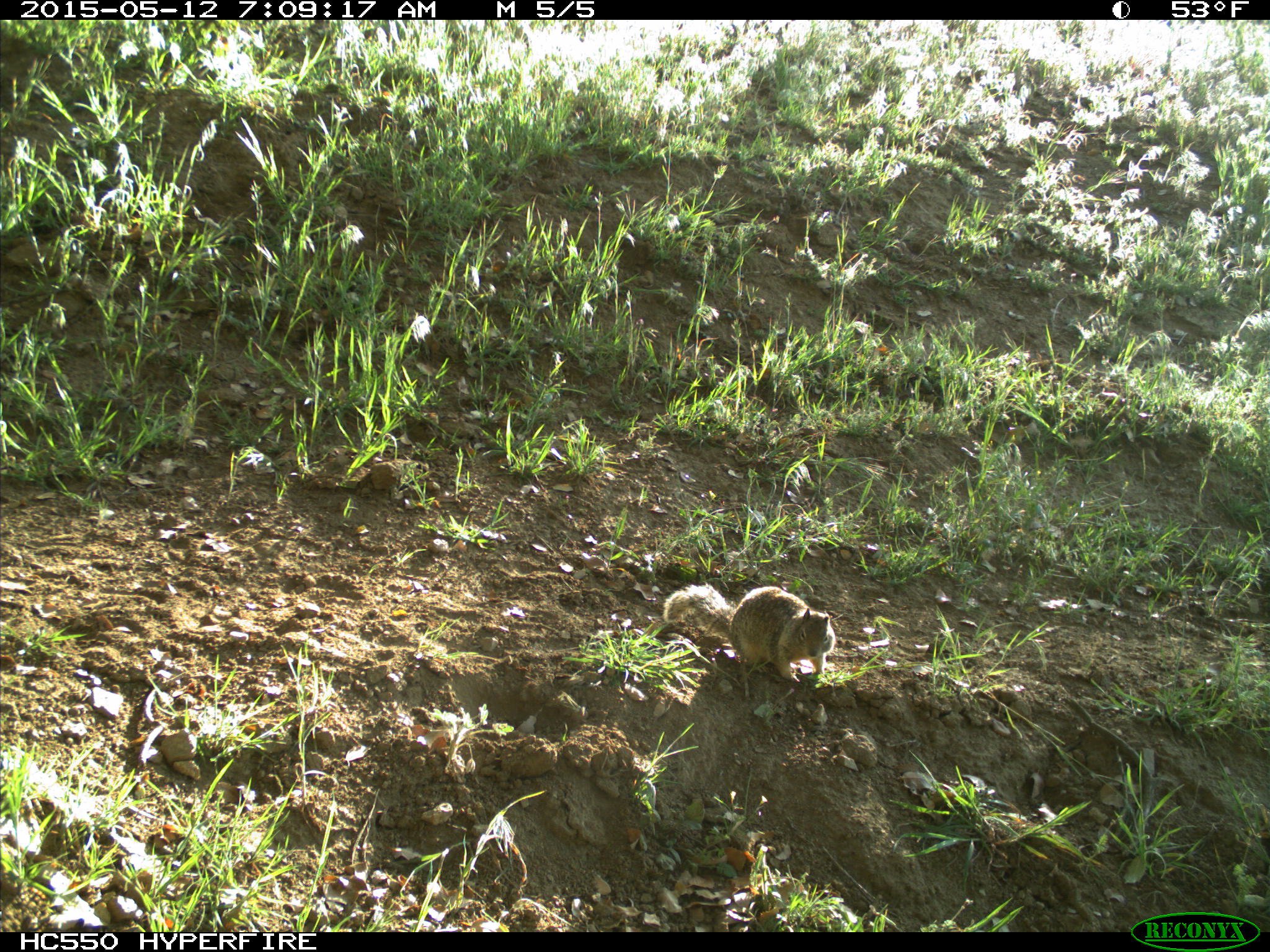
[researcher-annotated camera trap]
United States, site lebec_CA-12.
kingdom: Animalia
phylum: Chordata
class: Mammalia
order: Rodentia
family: Sciuridae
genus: Otospermophilus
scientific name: Otospermophilus beecheyi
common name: california ground squirrel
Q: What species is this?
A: Otospermophilus beecheyi (california ground squirrel).